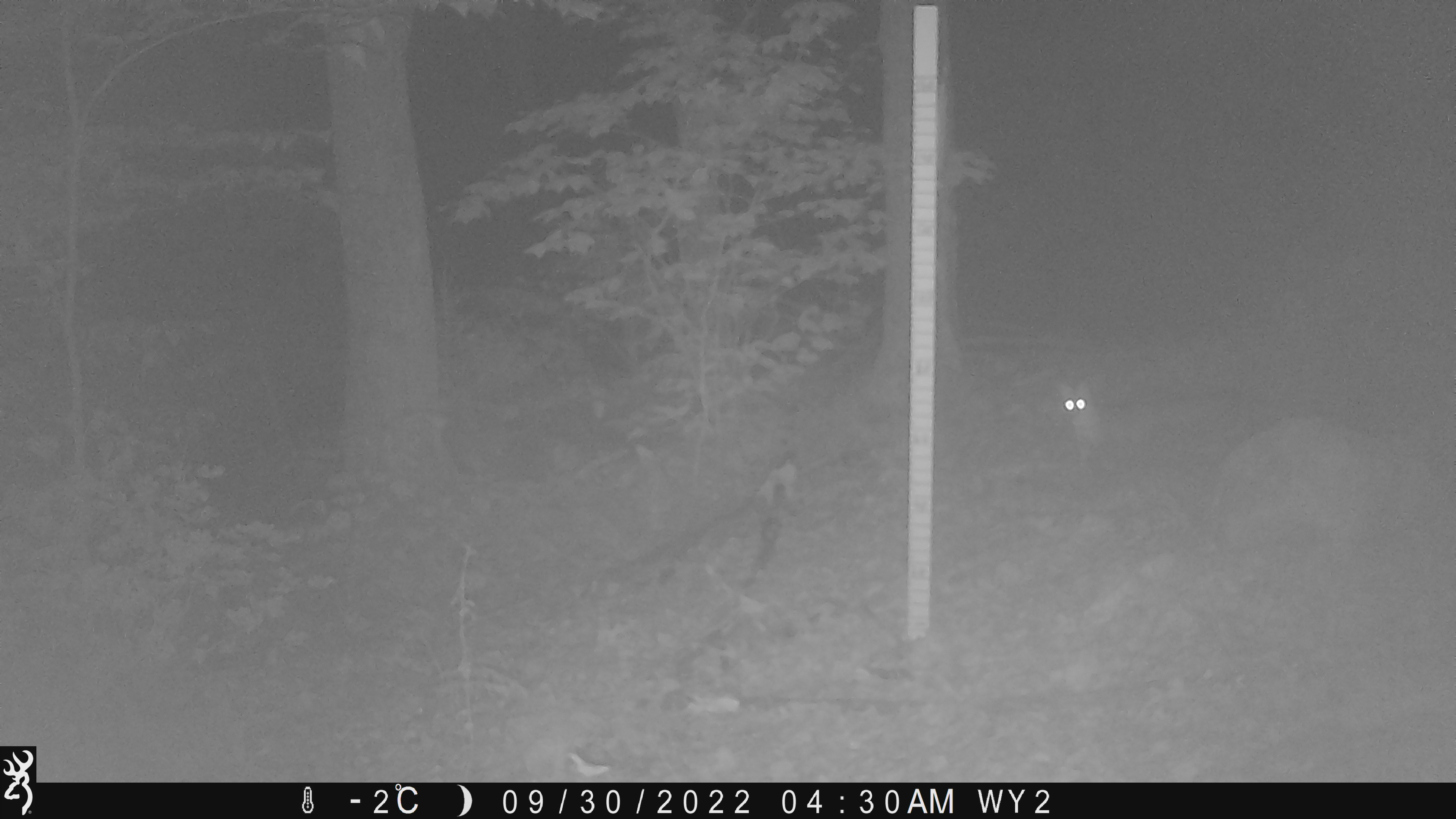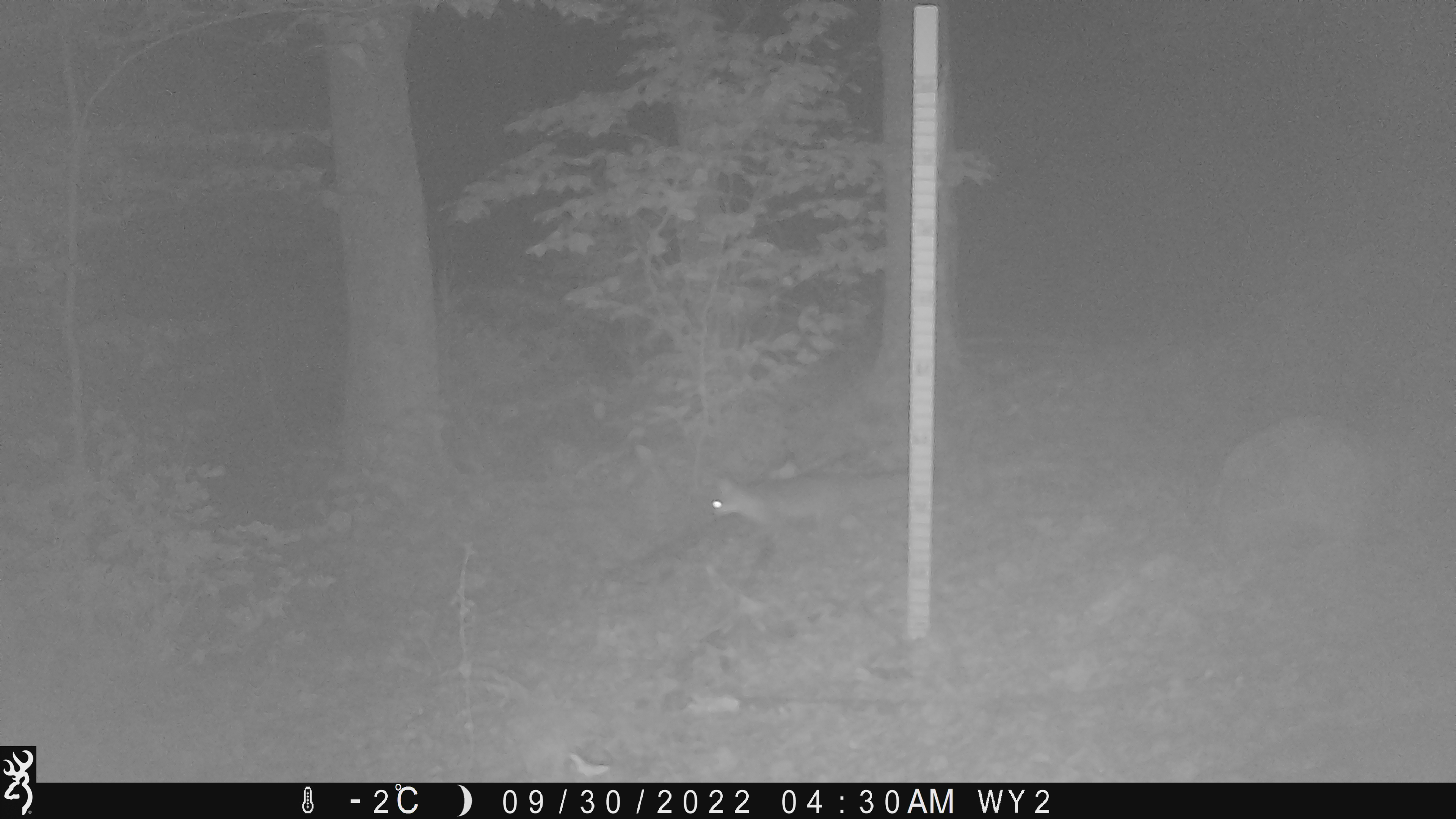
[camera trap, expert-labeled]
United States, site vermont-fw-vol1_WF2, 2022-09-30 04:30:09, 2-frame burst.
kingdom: Animalia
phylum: Chordata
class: Mammalia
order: Carnivora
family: Mustelidae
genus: Mustela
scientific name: Mustela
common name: weasel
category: weasel sp.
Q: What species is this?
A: Weasel sp. (weasel) (Mustela).